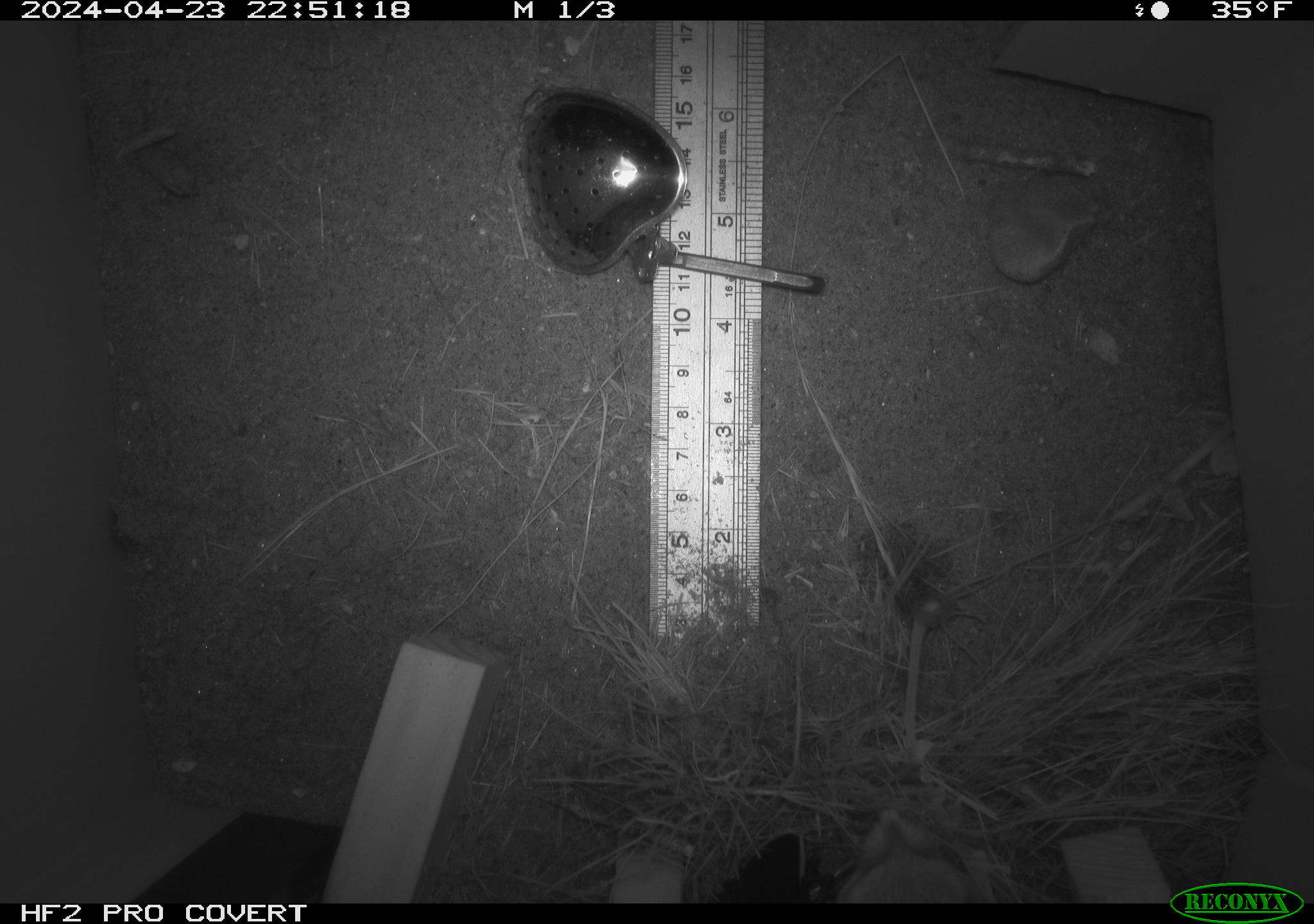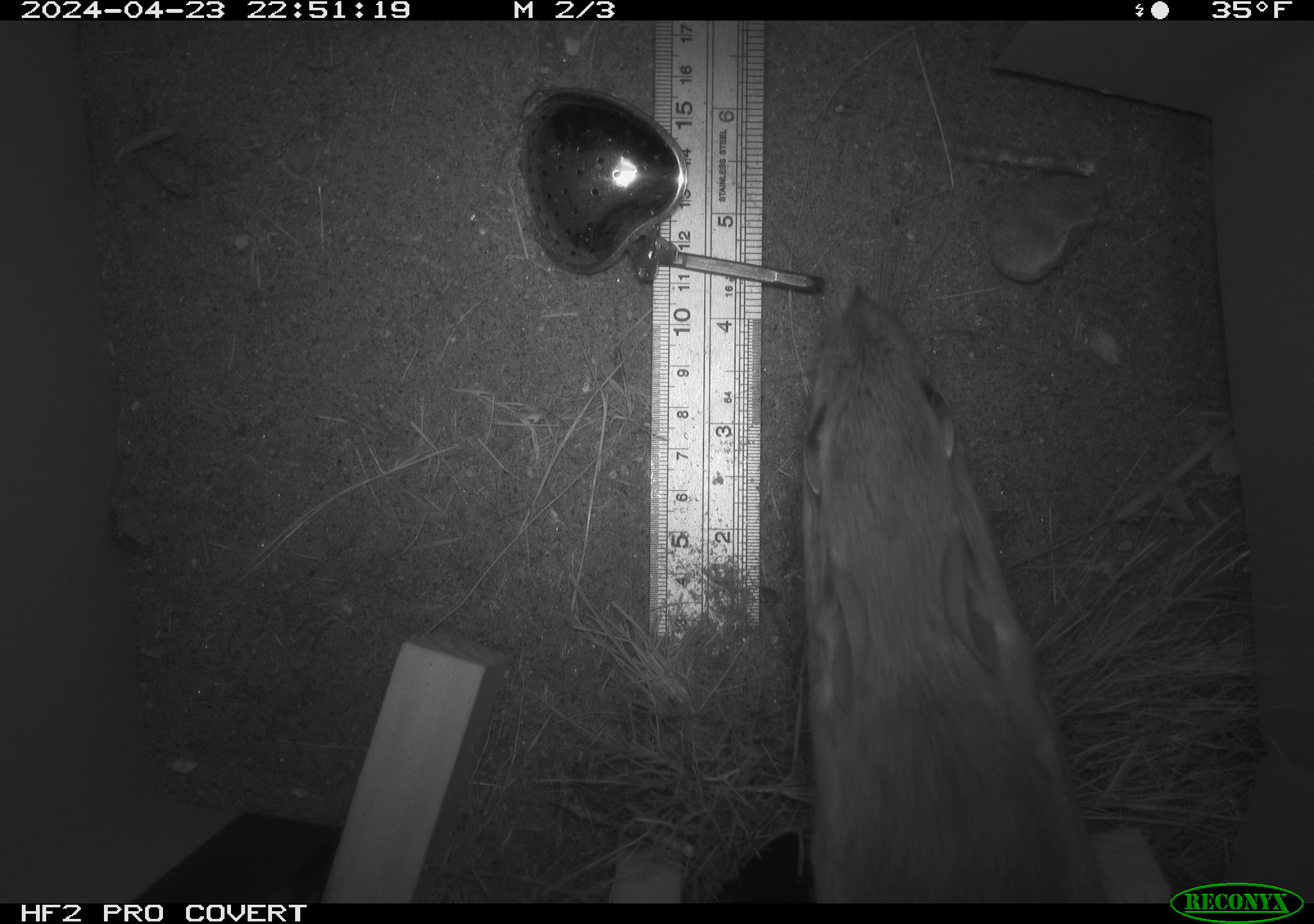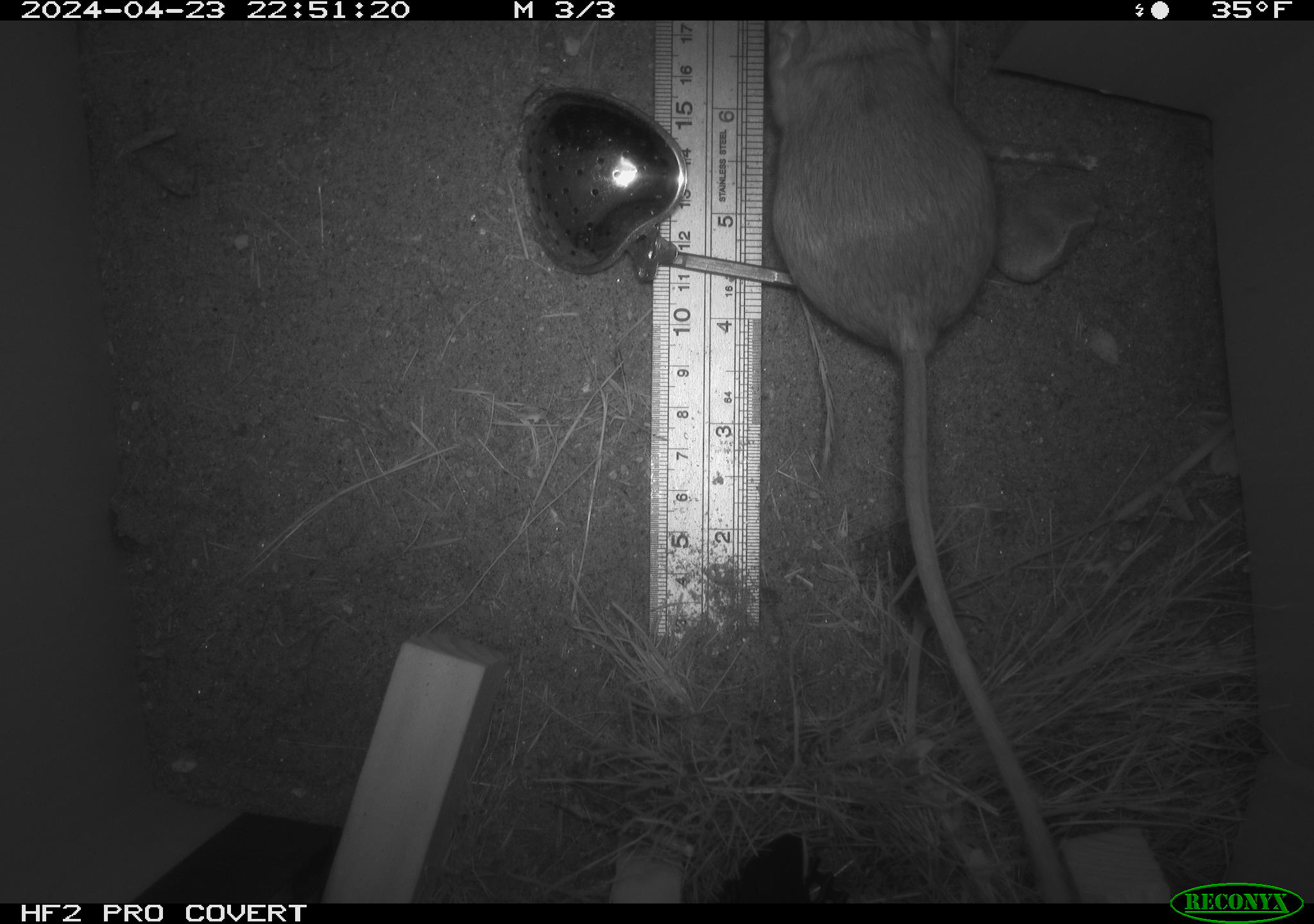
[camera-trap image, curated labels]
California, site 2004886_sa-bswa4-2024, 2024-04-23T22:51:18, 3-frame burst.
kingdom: Animalia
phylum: Chordata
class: Mammalia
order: Rodentia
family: Heteromyidae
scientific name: Heteromyidae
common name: kangaroo rats and pocket mice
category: heteromyidae family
Heteromyidae family (kangaroo rats and pocket mice) (Heteromyidae).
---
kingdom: Animalia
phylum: Chordata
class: Mammalia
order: Rodentia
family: Heteromyidae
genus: Dipodomys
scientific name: Dipodomys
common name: kangaroo rats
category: dipodomys species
Dipodomys species (kangaroo rats) (Dipodomys).